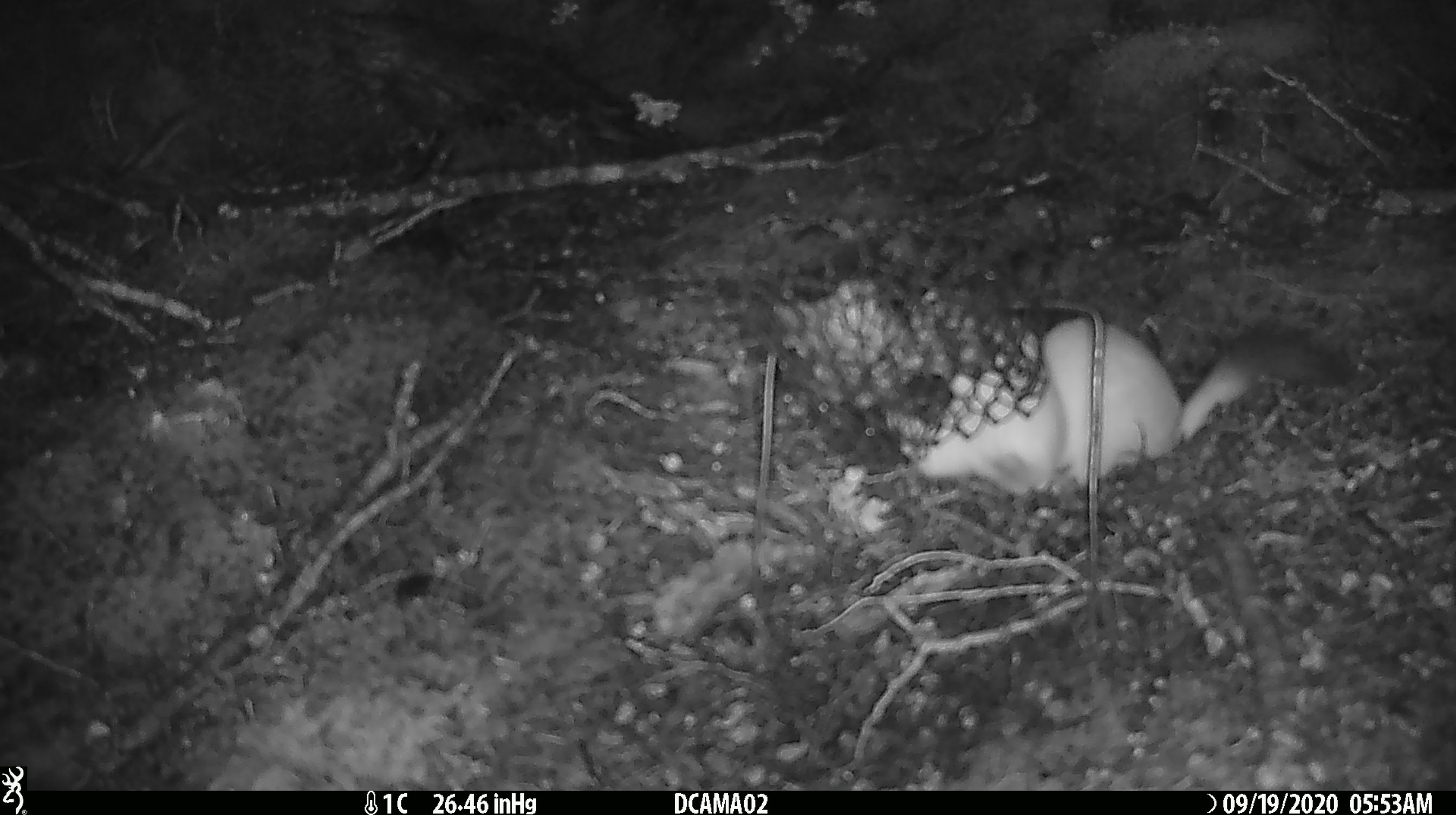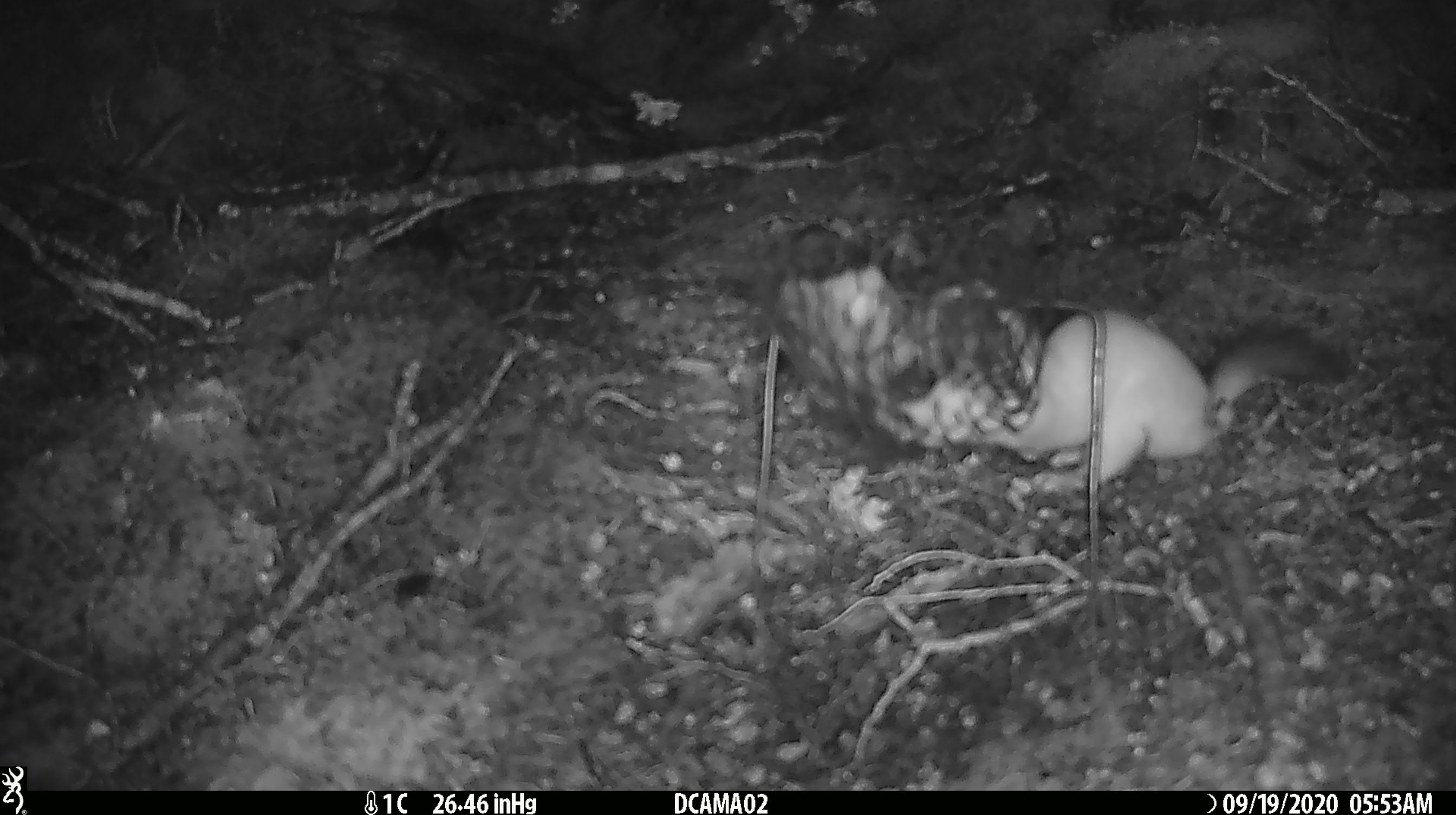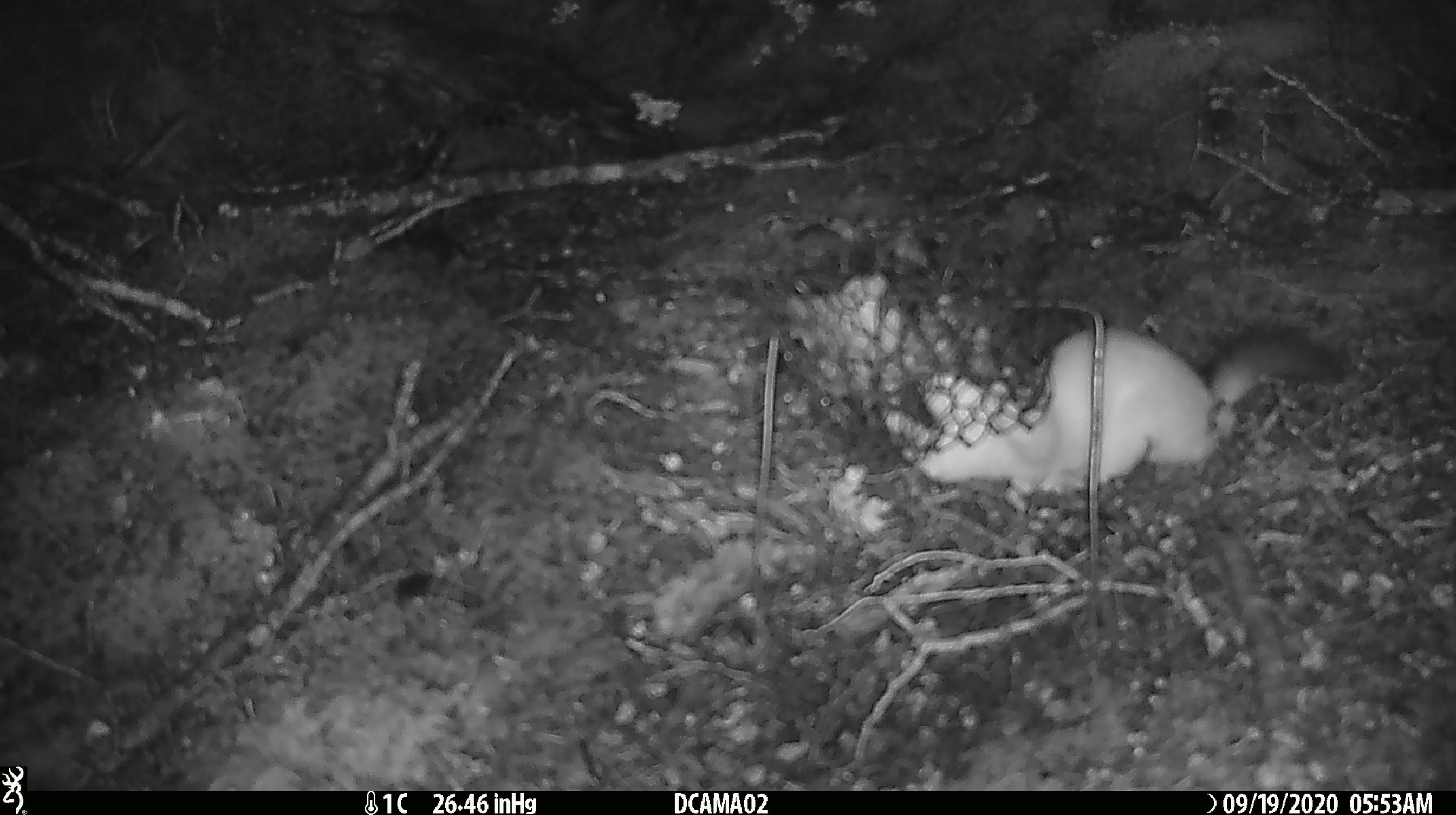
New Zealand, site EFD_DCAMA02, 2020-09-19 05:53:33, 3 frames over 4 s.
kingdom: Animalia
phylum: Chordata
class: Mammalia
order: Carnivora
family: Mustelidae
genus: Mustela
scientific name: Mustela erminea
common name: stoat